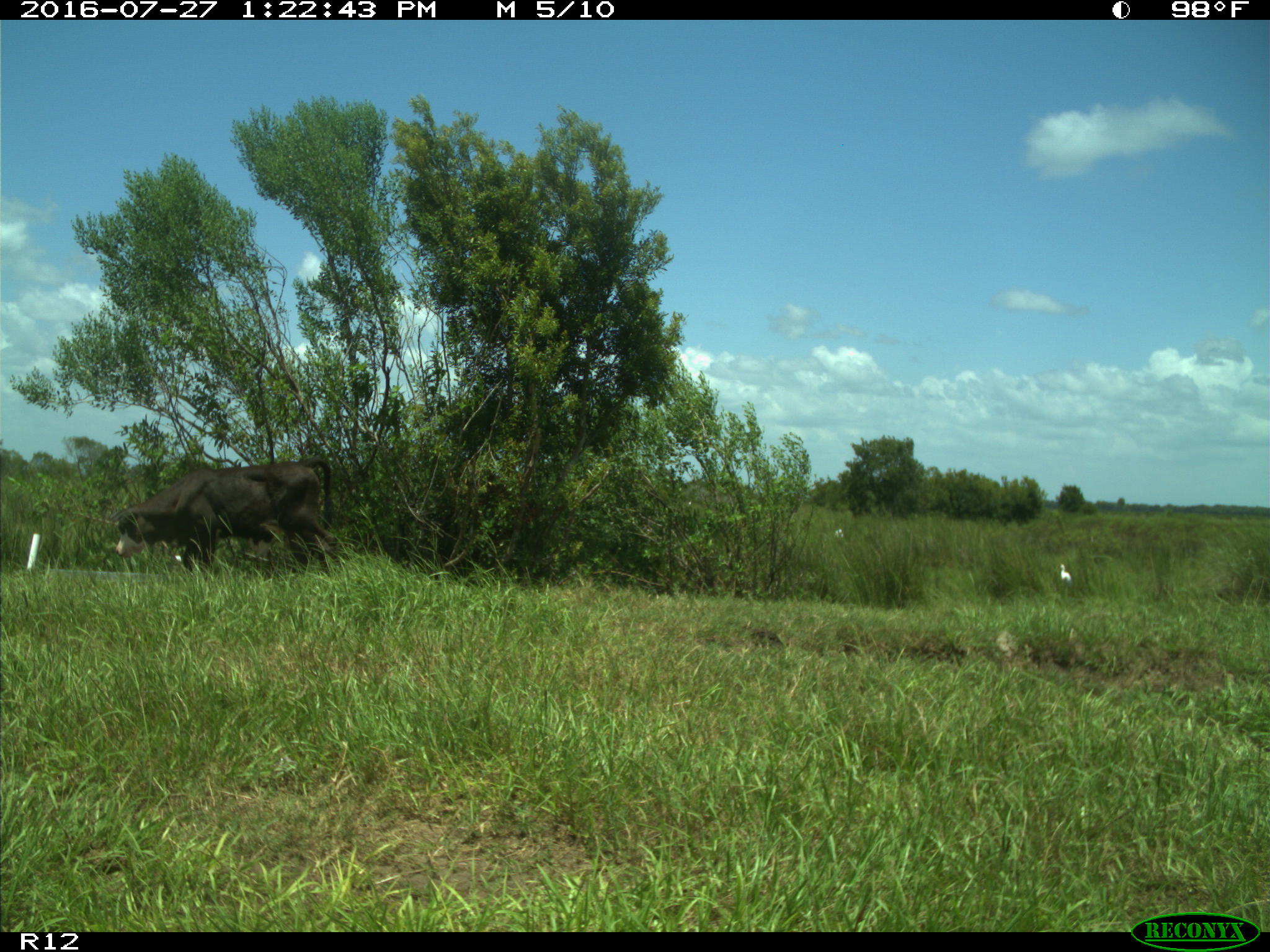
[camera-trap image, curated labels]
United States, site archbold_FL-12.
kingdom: Animalia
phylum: Chordata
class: Mammalia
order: Artiodactyla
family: Bovidae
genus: Bos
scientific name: Bos taurus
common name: domestic cow